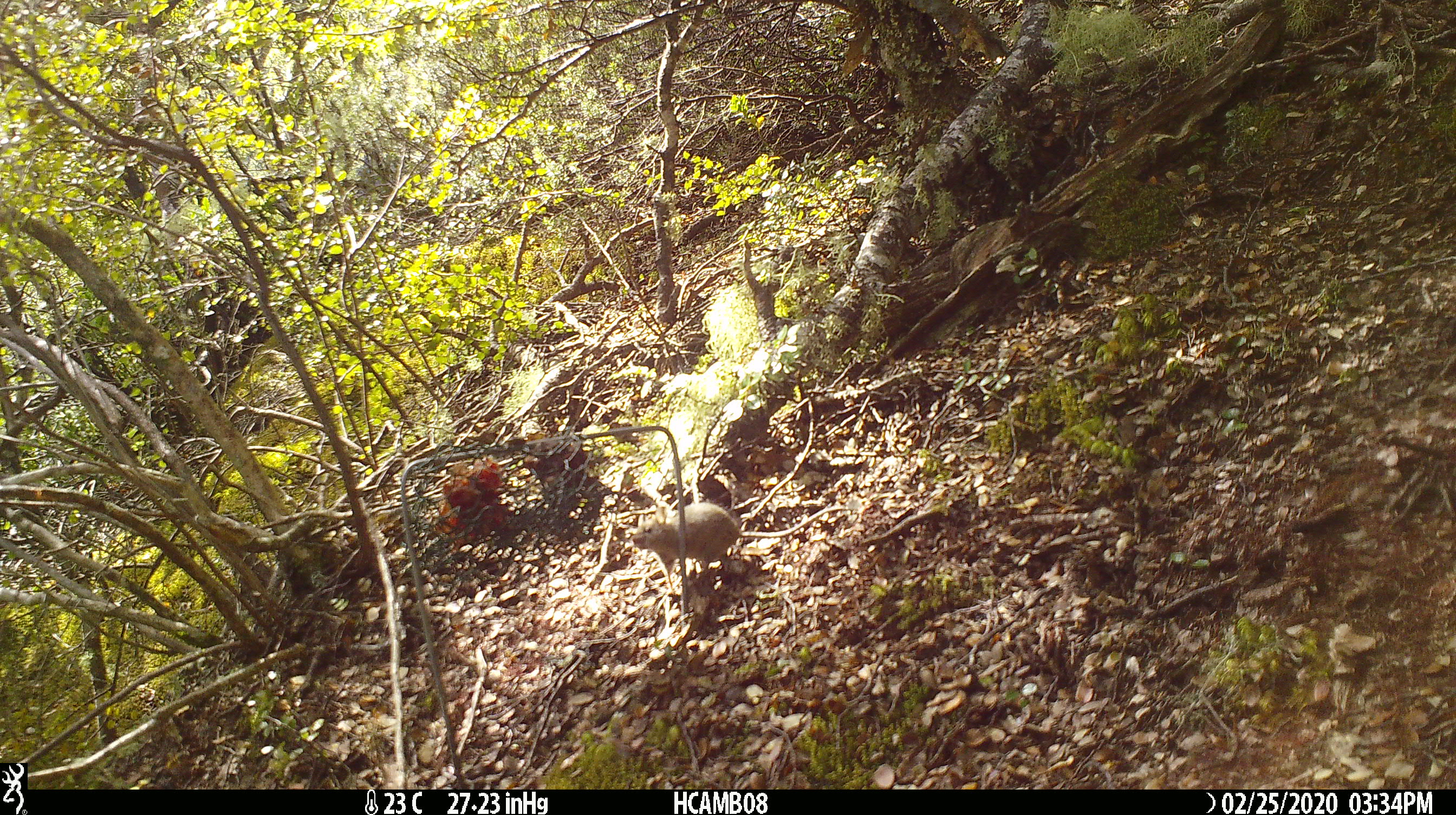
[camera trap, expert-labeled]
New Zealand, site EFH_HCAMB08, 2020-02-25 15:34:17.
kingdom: Animalia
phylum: Chordata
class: Mammalia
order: Rodentia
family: Muridae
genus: Mus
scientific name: Mus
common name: mouse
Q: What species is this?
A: Mouse (Mus).